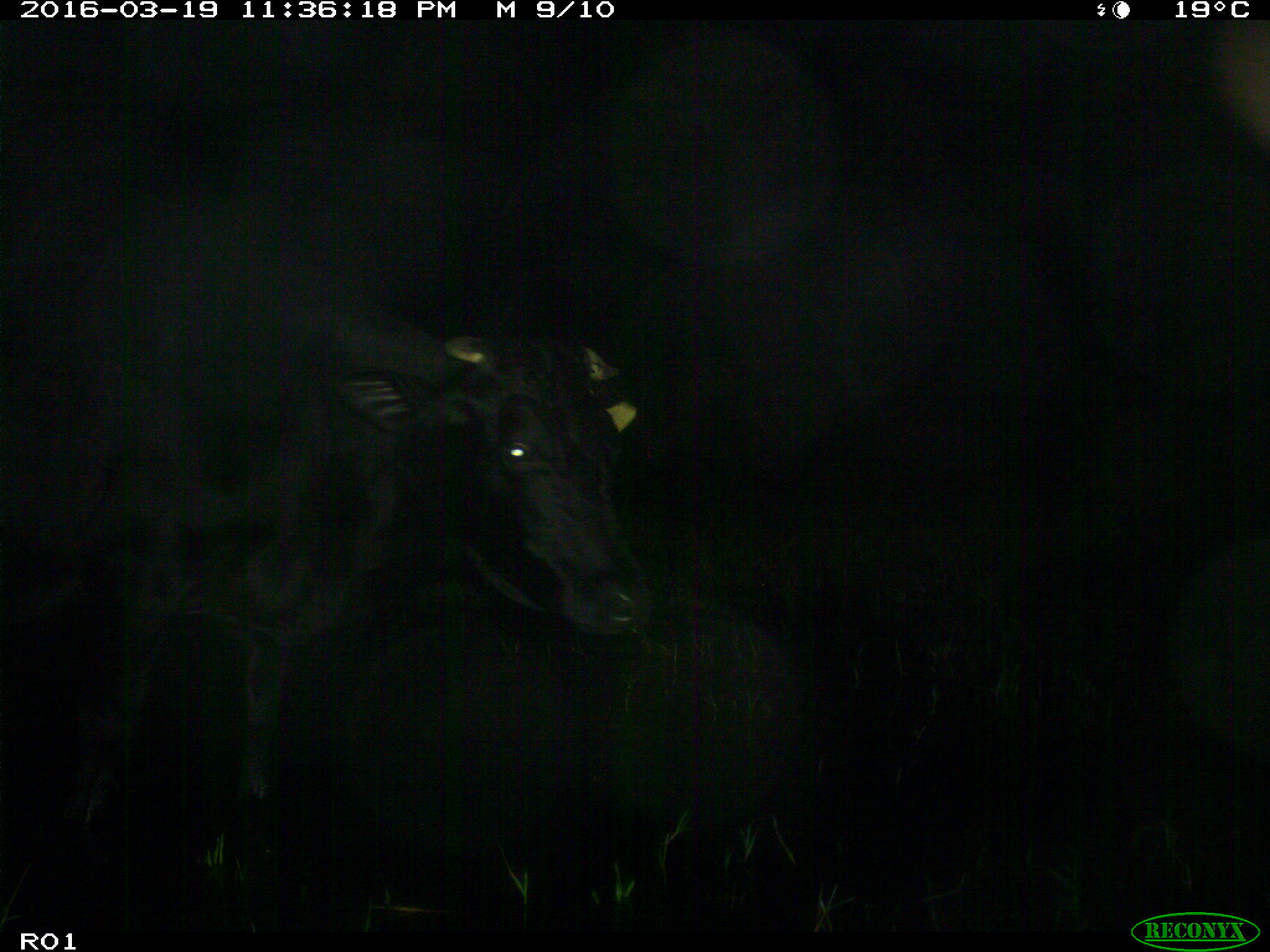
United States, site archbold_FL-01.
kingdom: Animalia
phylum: Chordata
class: Mammalia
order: Artiodactyla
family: Bovidae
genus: Bos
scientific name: Bos taurus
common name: domestic cow